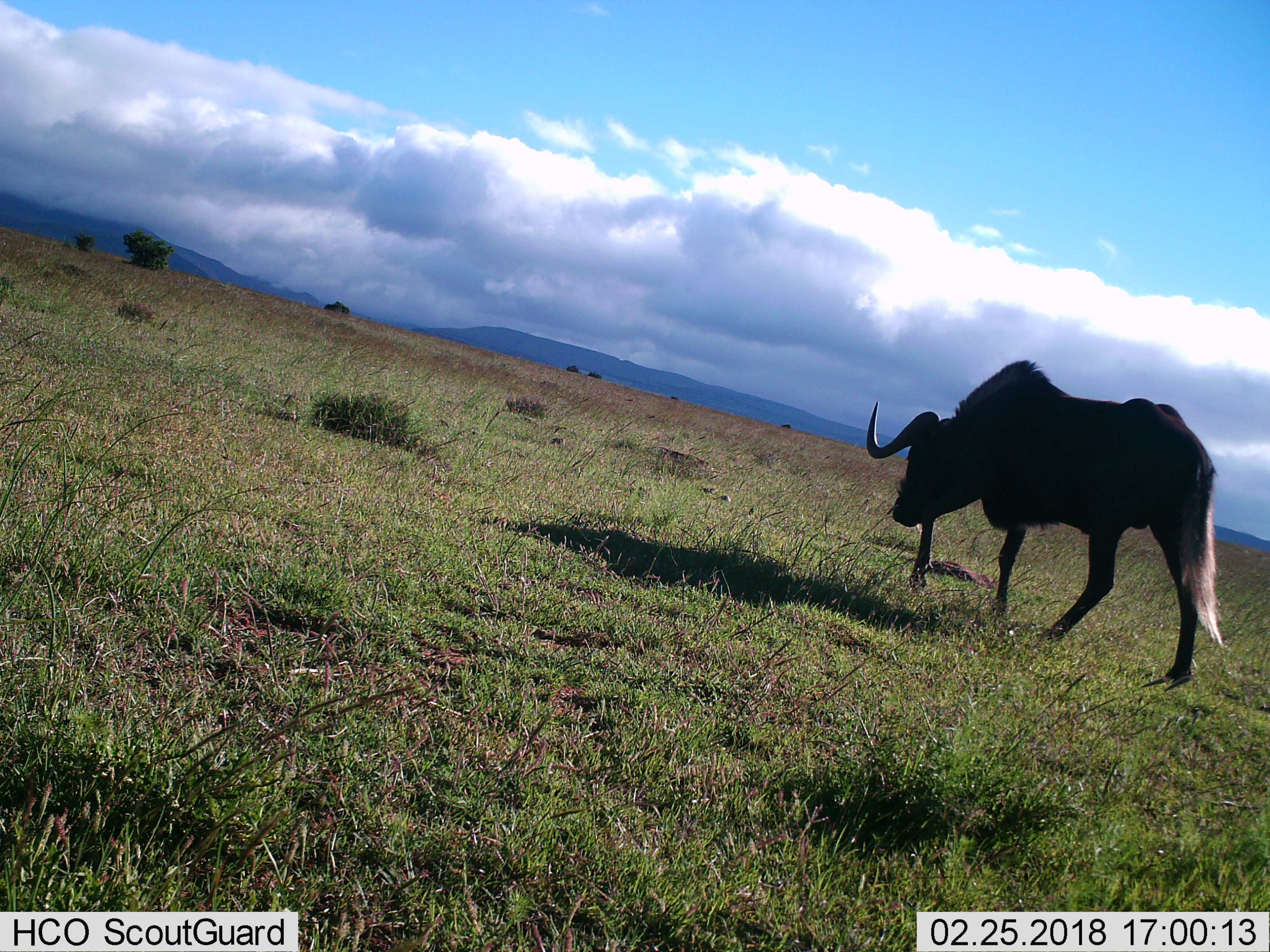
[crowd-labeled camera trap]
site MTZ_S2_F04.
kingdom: Animalia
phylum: Chordata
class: Mammalia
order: Artiodactyla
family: Bovidae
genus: Connochaetes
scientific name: Connochaetes gnou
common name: black wildebeest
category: wildebeestblack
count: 1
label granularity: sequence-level